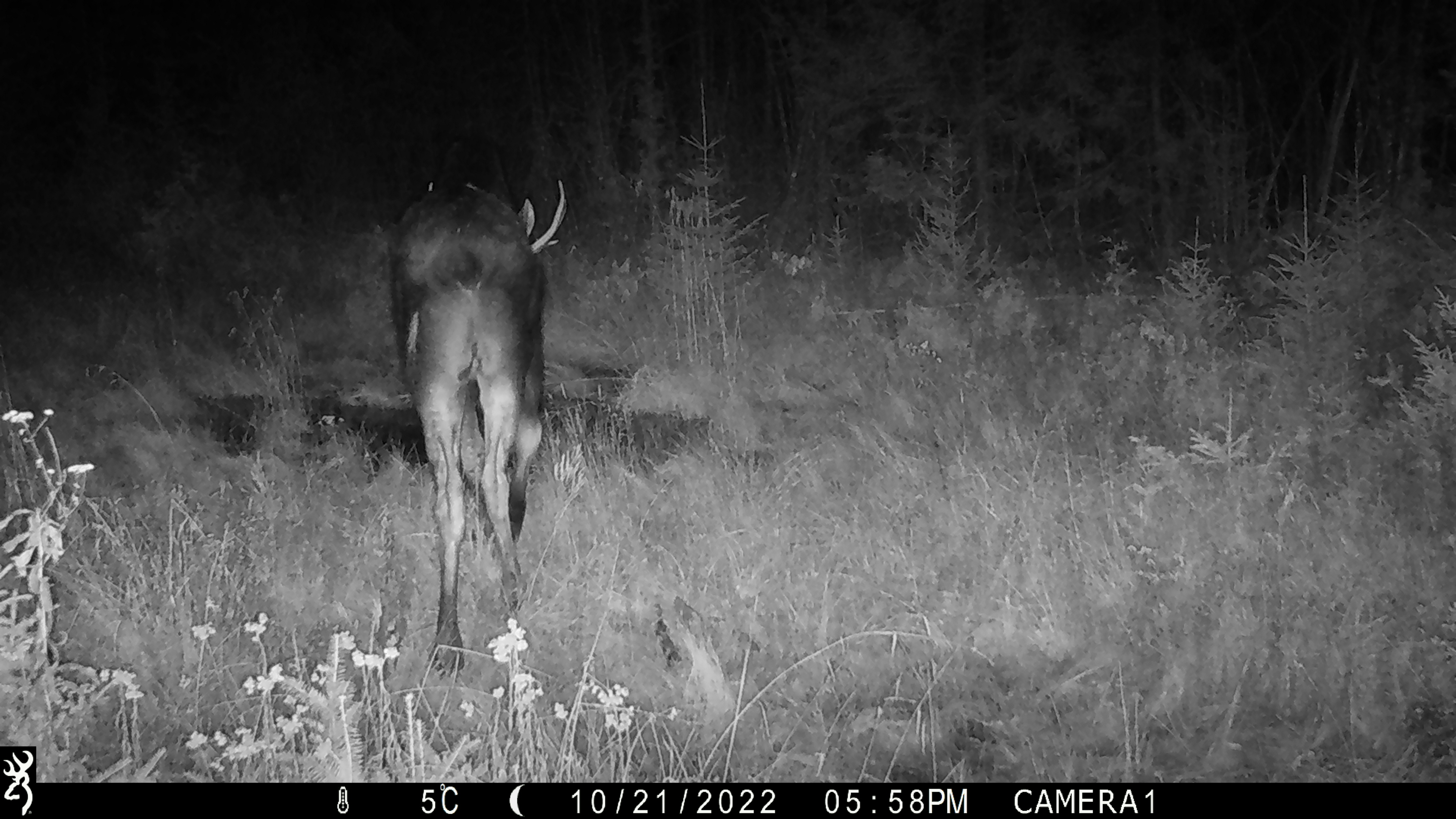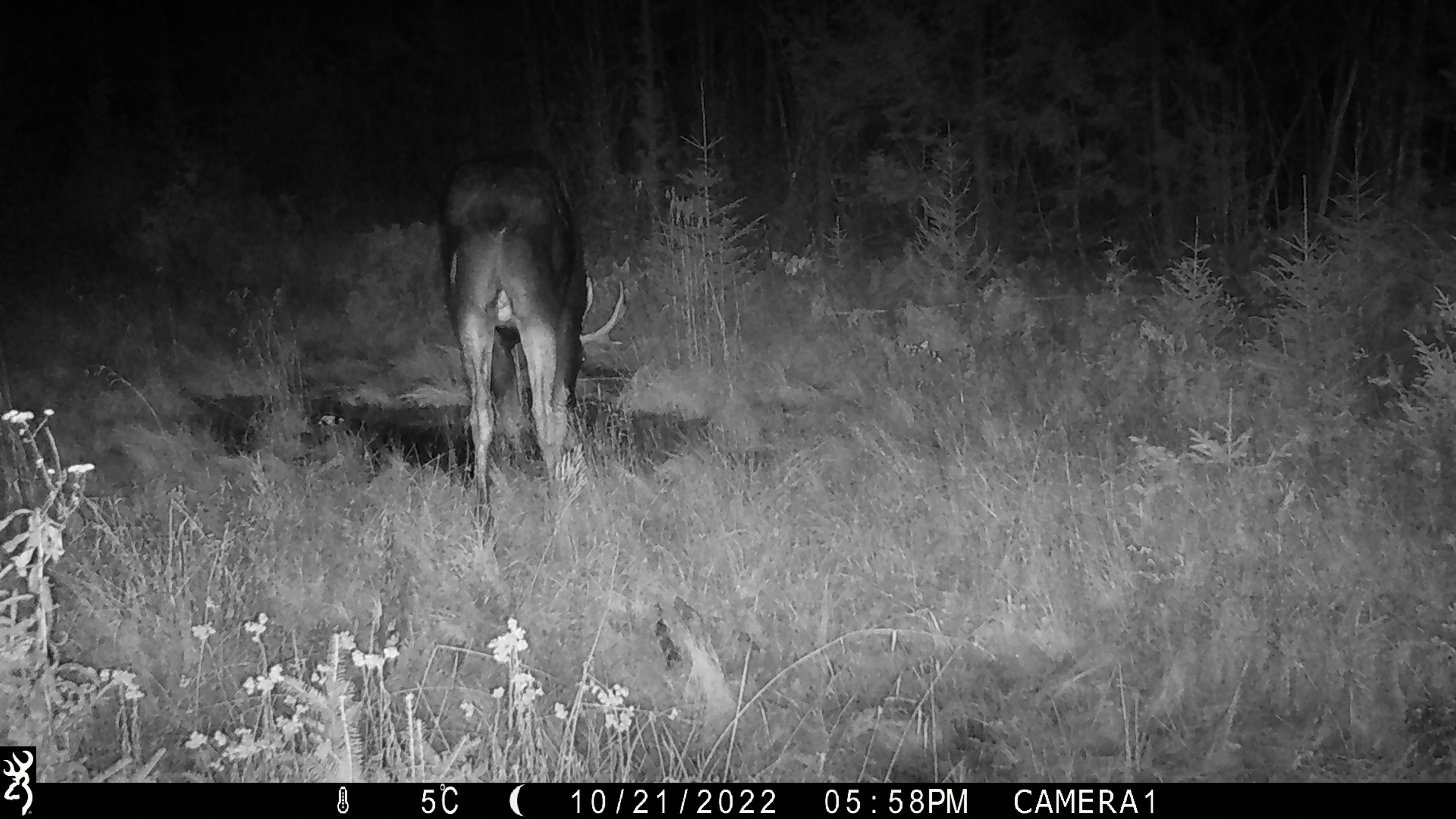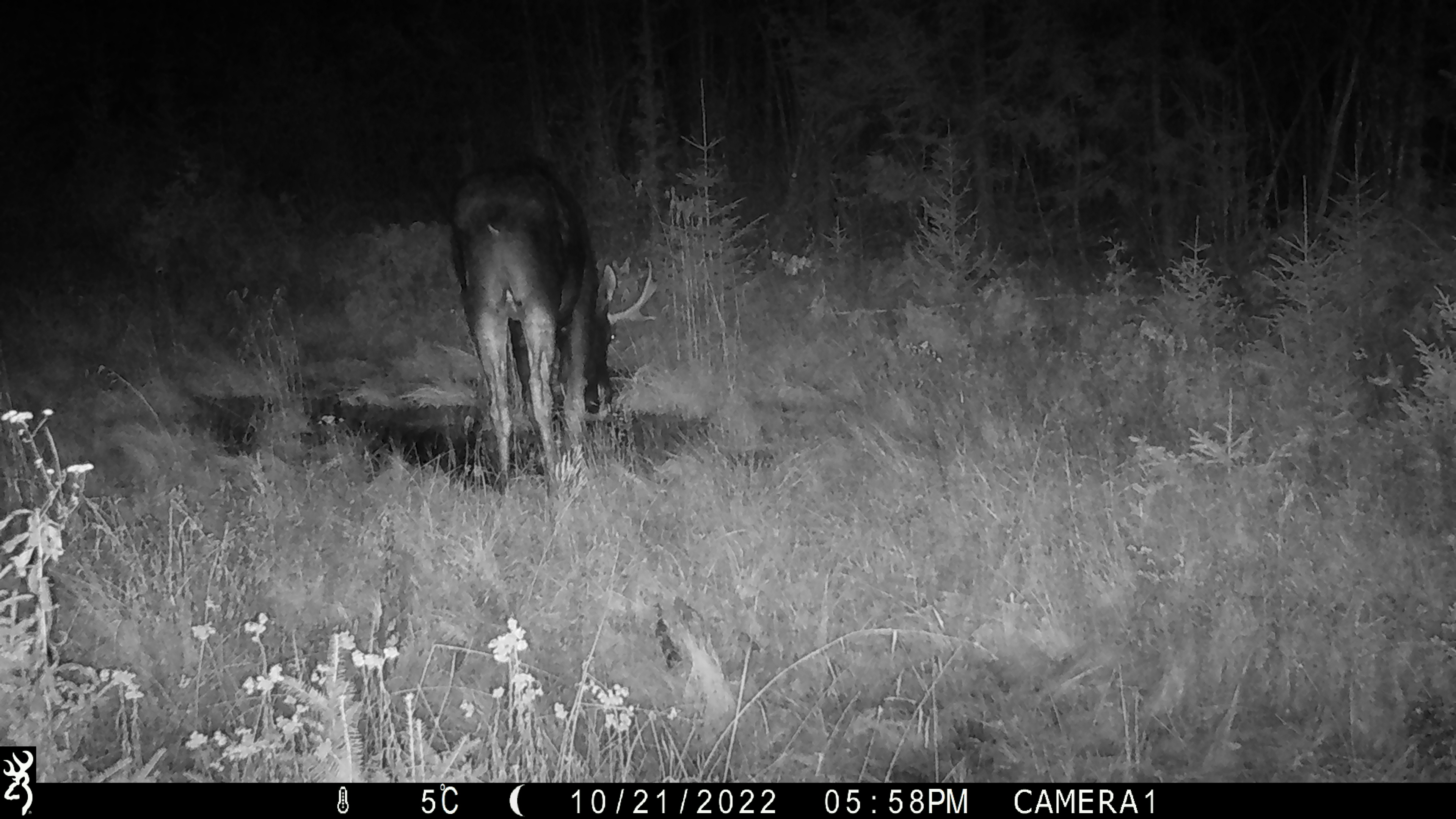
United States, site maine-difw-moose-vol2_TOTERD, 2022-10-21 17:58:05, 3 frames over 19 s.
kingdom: Animalia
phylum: Chordata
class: Mammalia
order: Artiodactyla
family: Cervidae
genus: Alces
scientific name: Alces alces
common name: moose